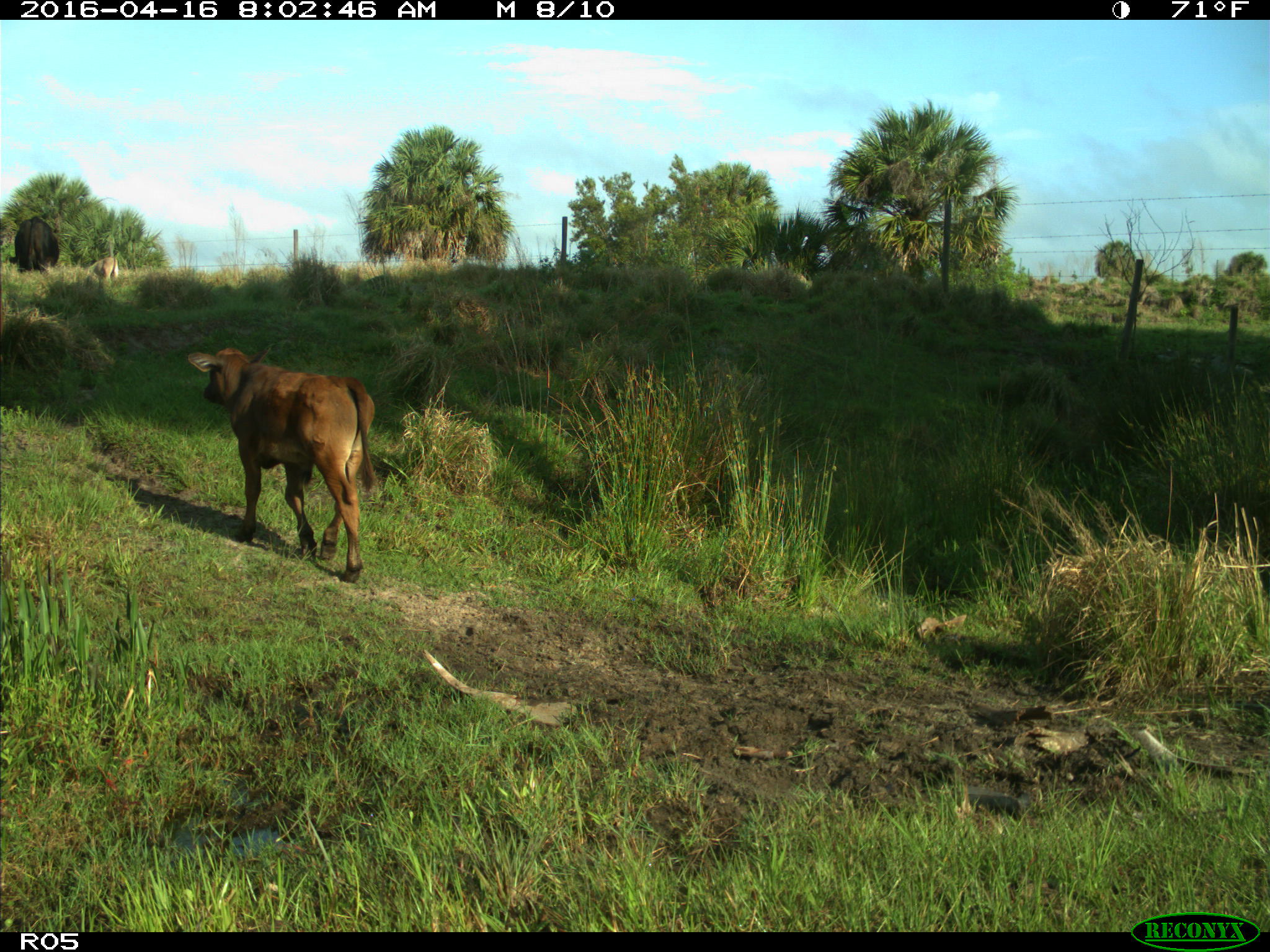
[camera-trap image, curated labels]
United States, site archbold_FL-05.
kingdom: Animalia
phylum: Chordata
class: Mammalia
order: Artiodactyla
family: Bovidae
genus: Bos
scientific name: Bos taurus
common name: domestic cow